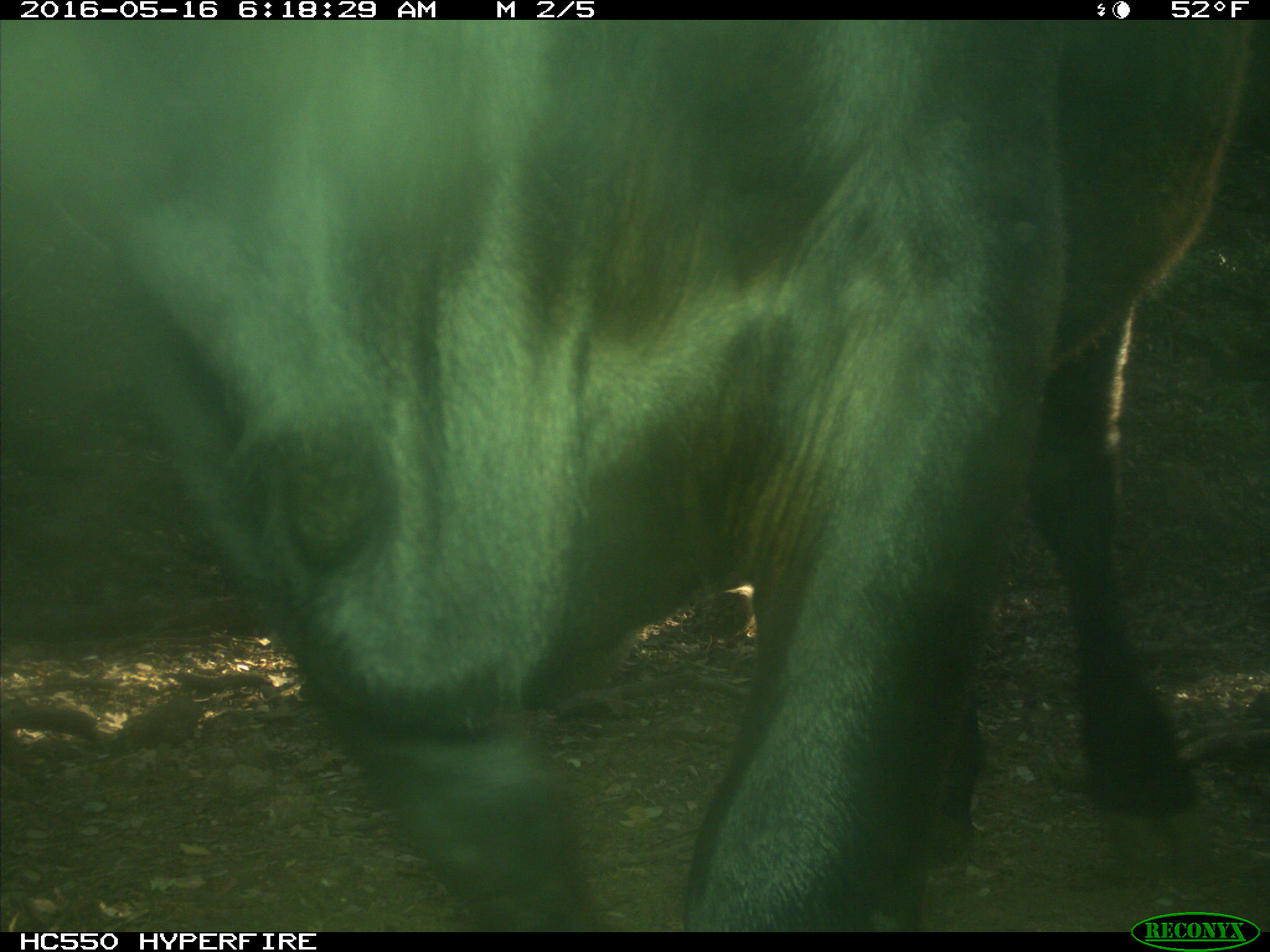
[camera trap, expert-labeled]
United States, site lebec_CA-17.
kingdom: Animalia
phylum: Chordata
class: Mammalia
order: Artiodactyla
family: Bovidae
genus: Bos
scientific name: Bos taurus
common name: domestic cow